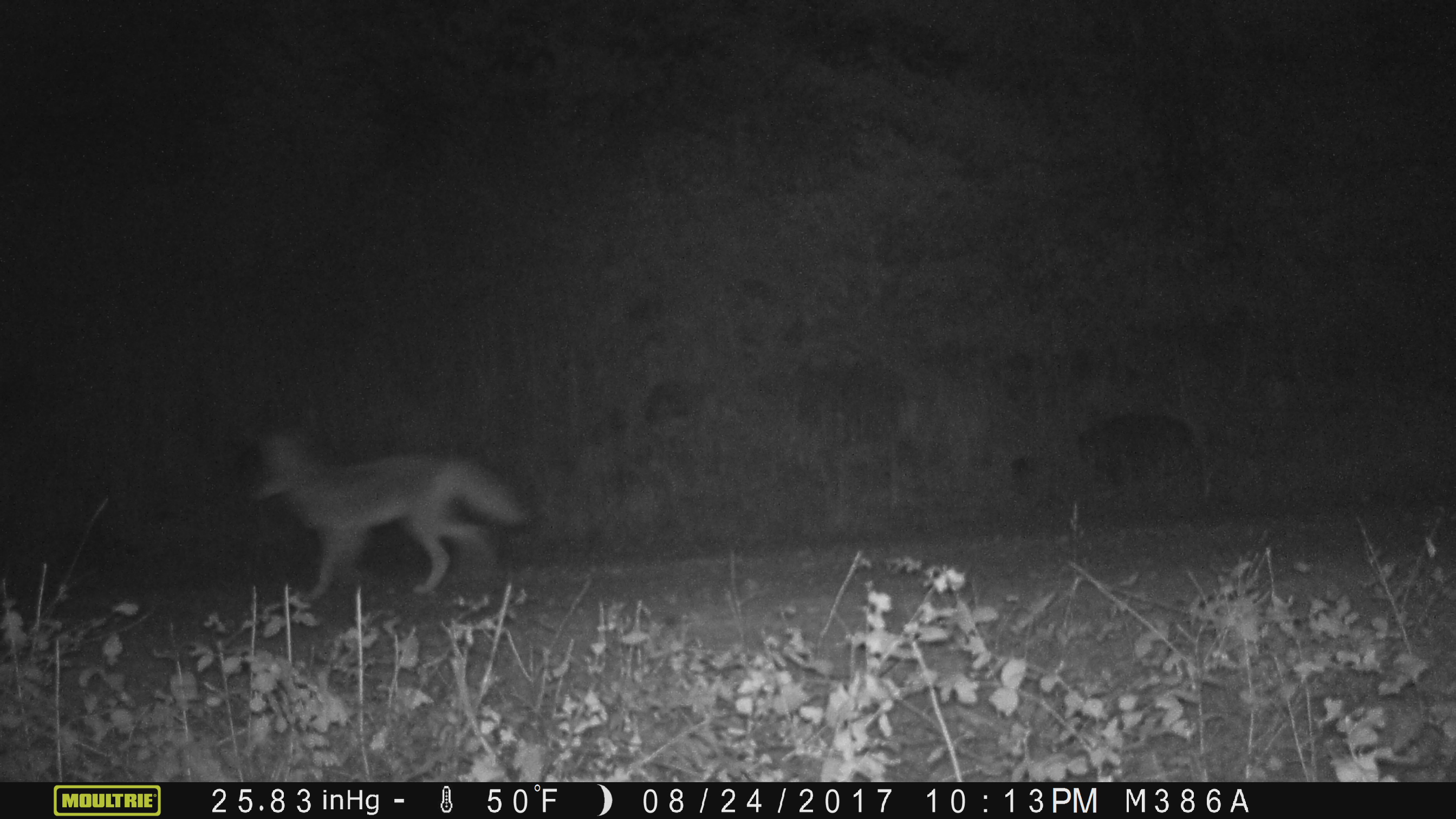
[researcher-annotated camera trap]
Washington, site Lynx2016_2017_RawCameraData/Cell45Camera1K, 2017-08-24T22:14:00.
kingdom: Animalia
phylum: Chordata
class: Mammalia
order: Carnivora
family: Canidae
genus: Canis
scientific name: Canis latrans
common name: coyote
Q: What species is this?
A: Canis latrans (coyote).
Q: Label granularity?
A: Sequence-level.